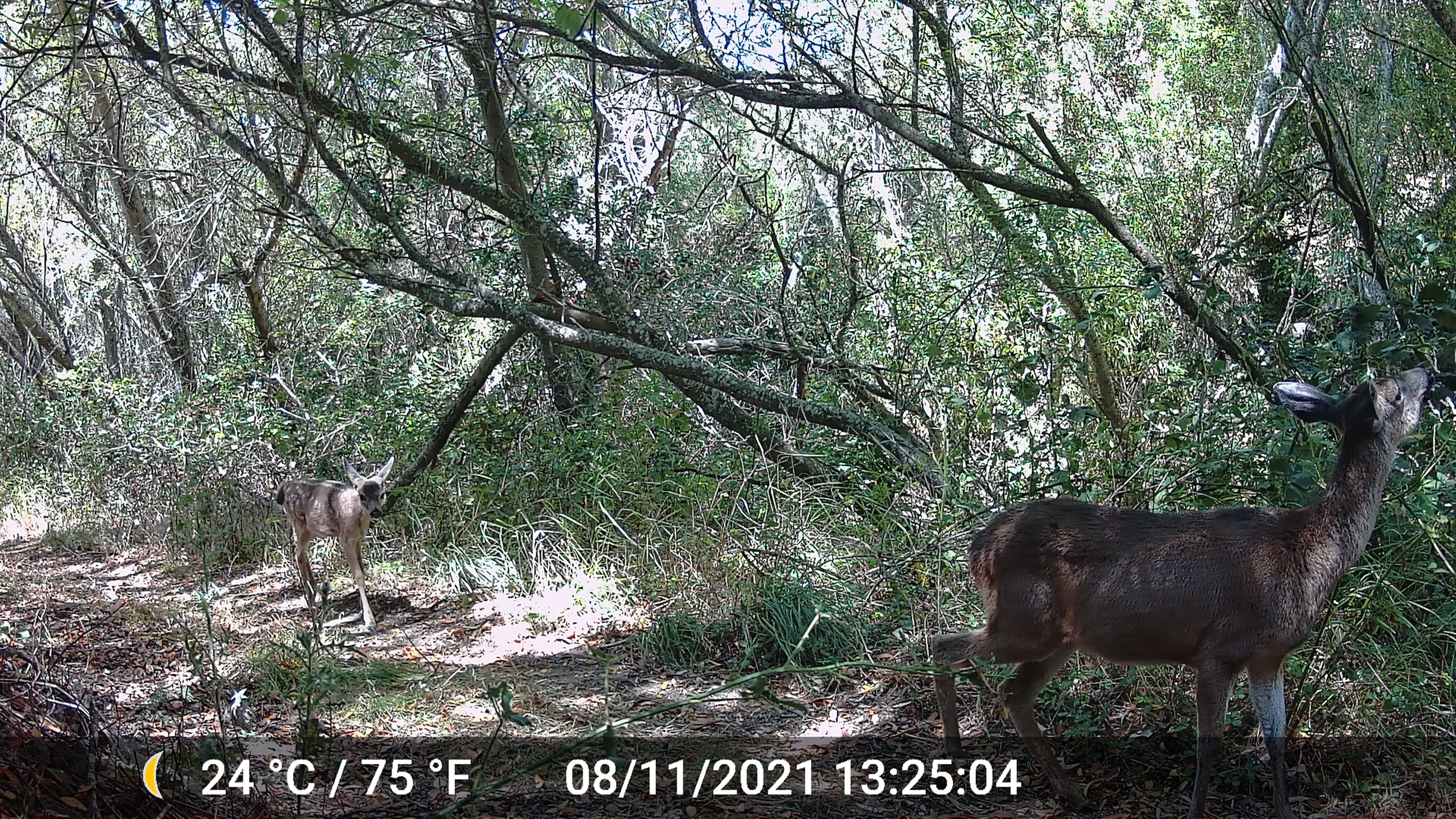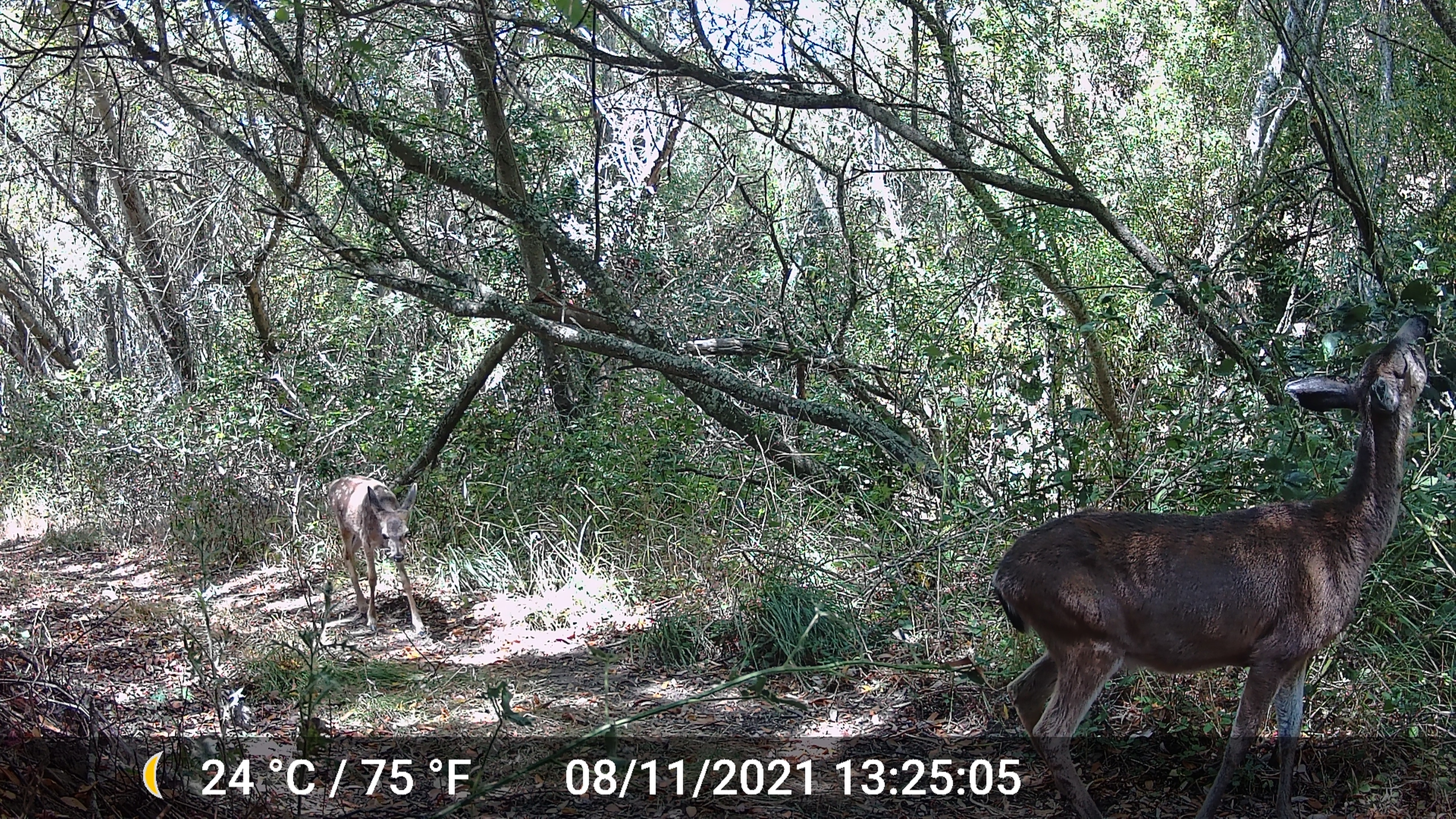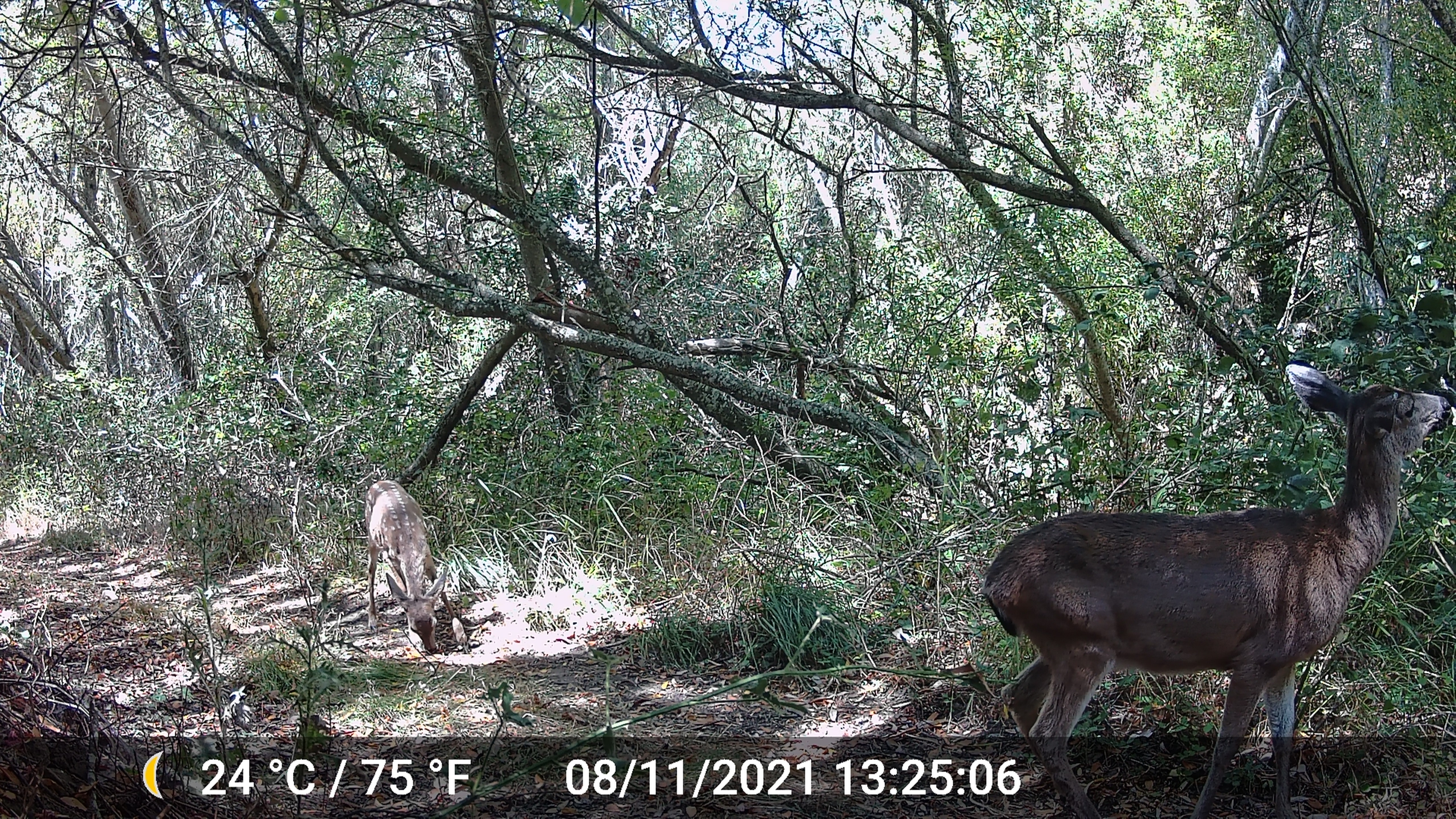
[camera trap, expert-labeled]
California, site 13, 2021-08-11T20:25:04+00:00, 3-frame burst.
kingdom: Animalia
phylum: Chordata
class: Mammalia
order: Artiodactyla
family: Cervidae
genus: Odocoileus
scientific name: Odocoileus hemionus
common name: mule deer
Mule deer (Odocoileus hemionus).